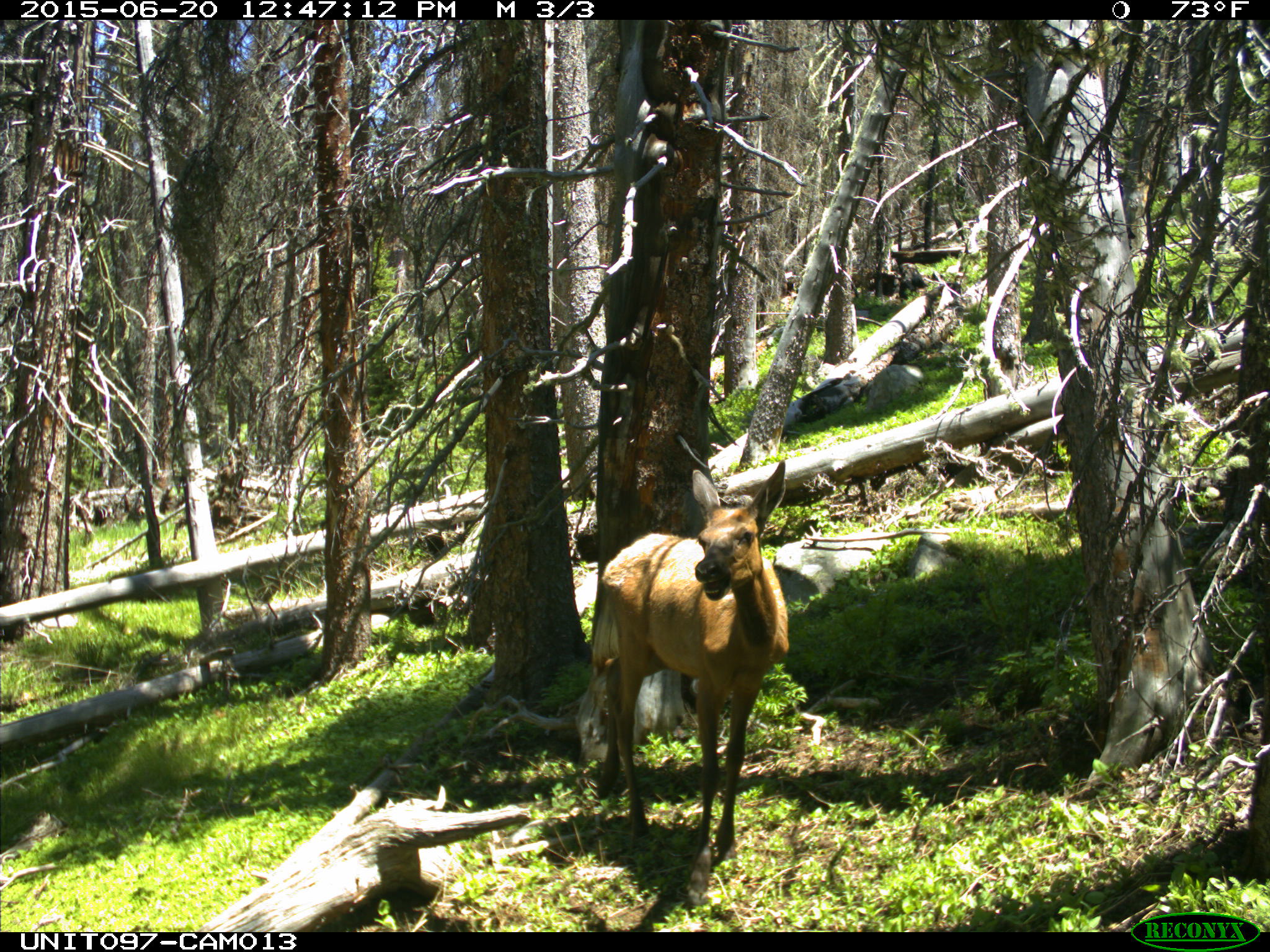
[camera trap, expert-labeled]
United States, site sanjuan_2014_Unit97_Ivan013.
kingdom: Animalia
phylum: Chordata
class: Mammalia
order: Artiodactyla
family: Cervidae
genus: Cervus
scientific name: Cervus elaphus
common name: red deer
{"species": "Cervus elaphus (red deer)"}